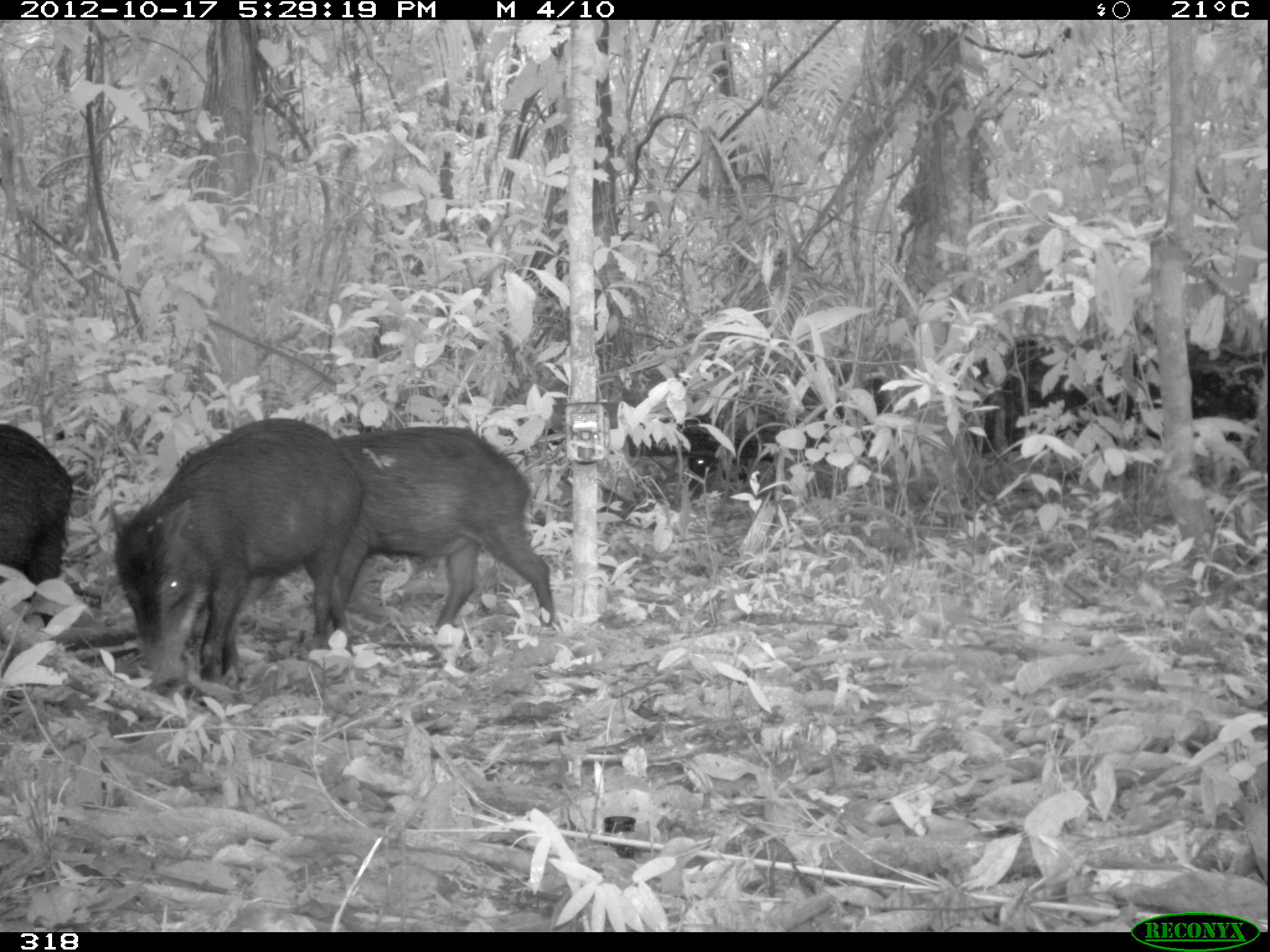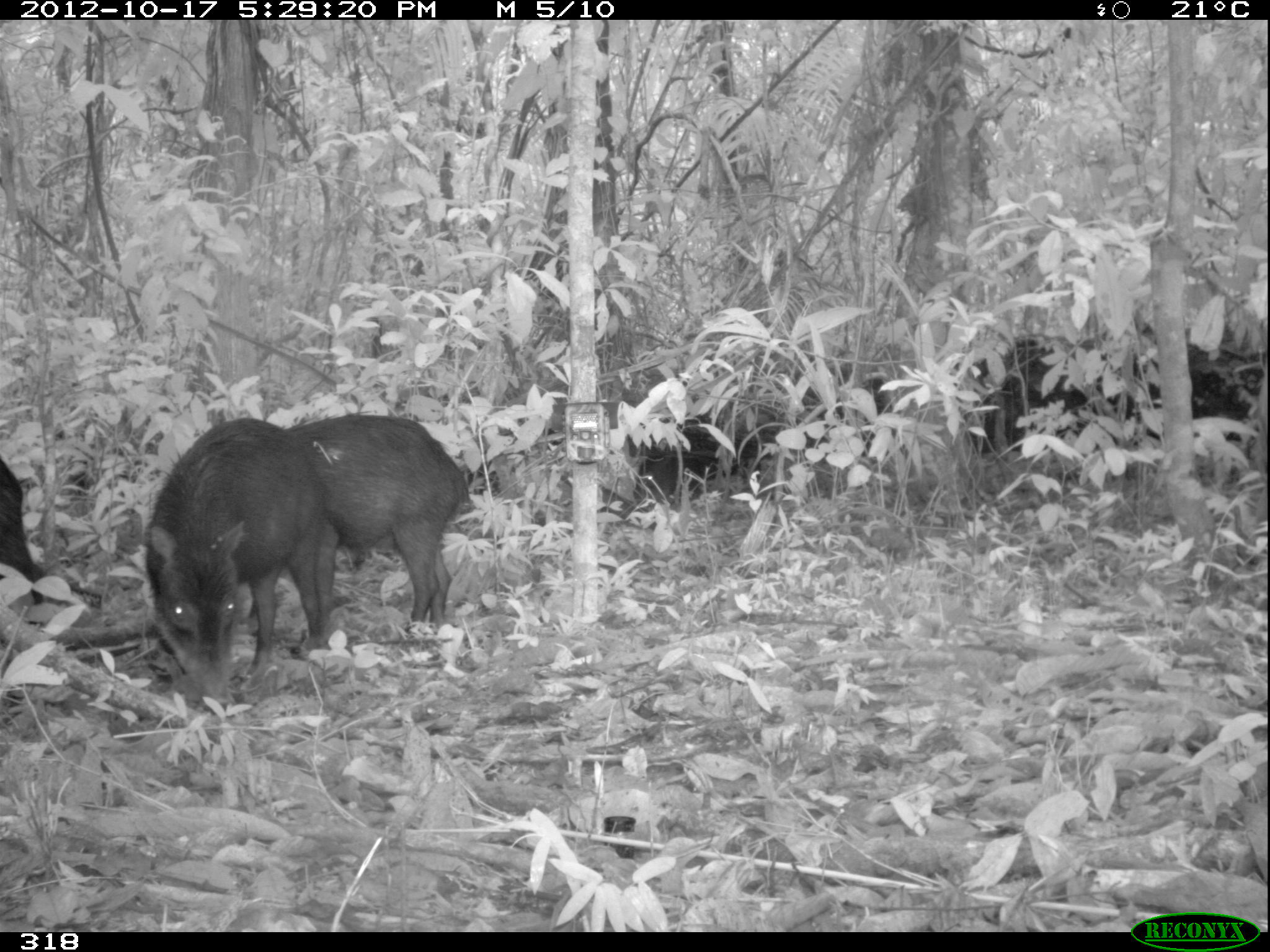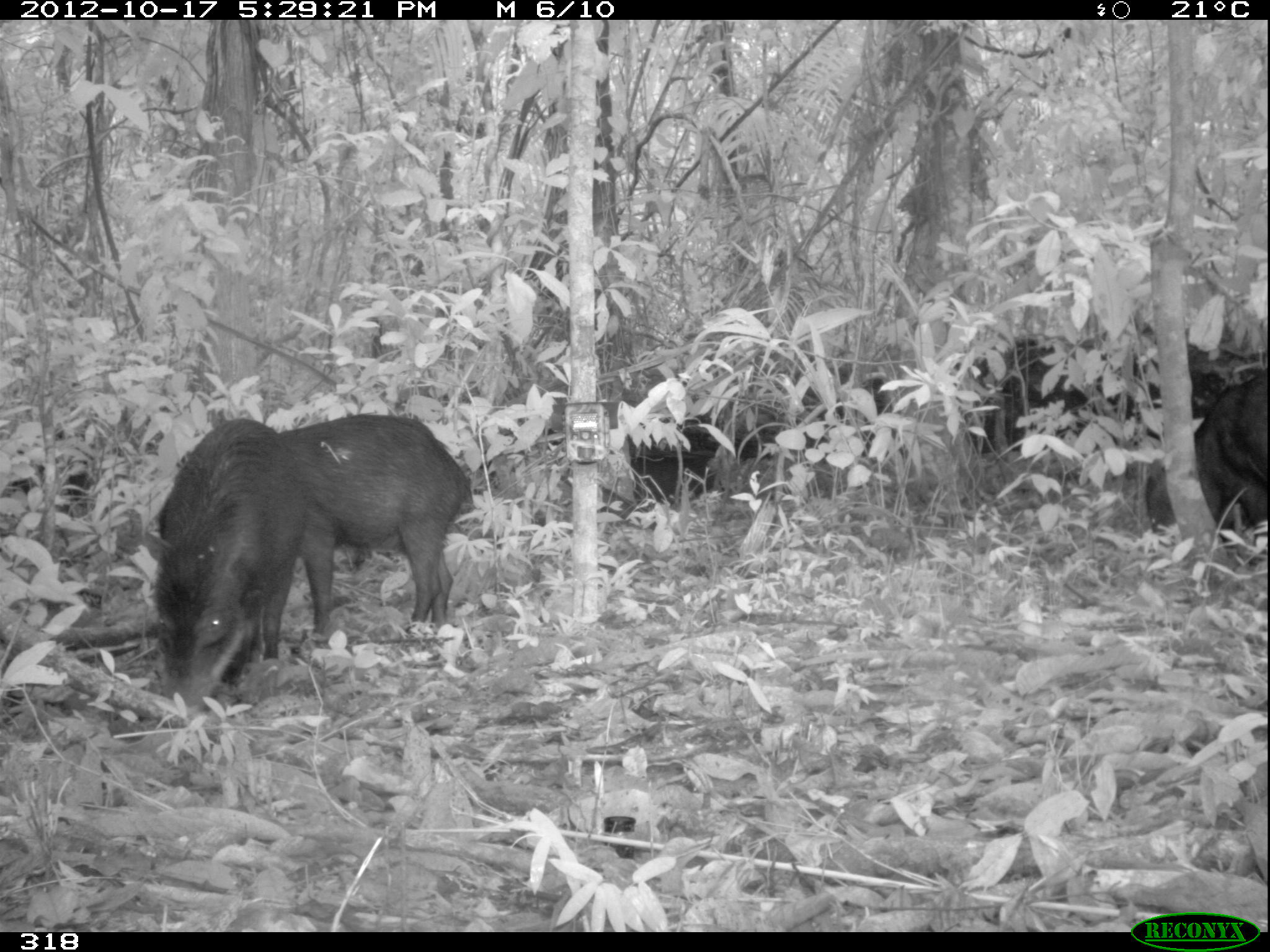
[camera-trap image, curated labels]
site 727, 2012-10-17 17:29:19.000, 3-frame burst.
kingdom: Animalia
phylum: Chordata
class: Mammalia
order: Artiodactyla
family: Tayassuidae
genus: Tayassu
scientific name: Tayassu pecari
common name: white-lipped peccary